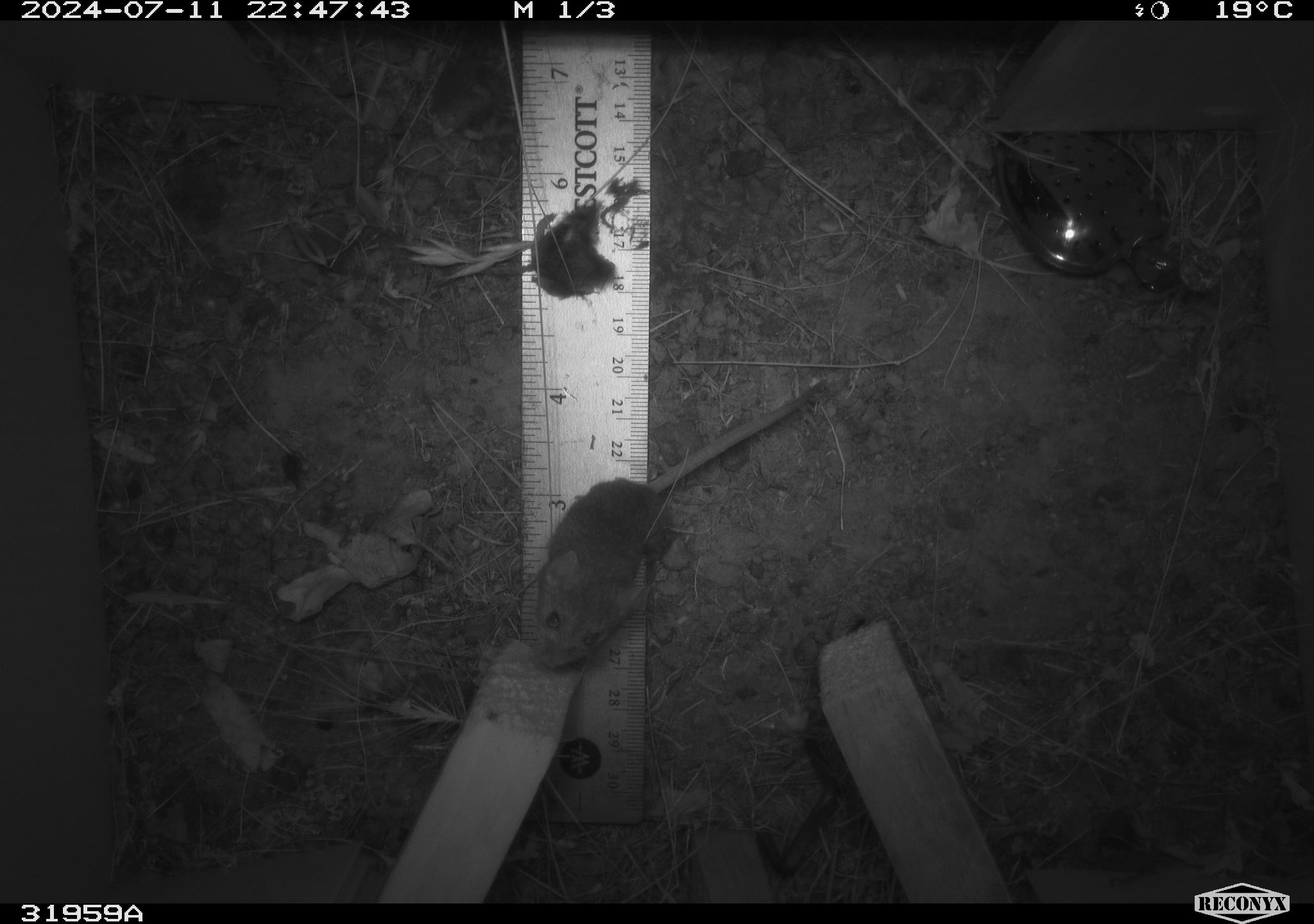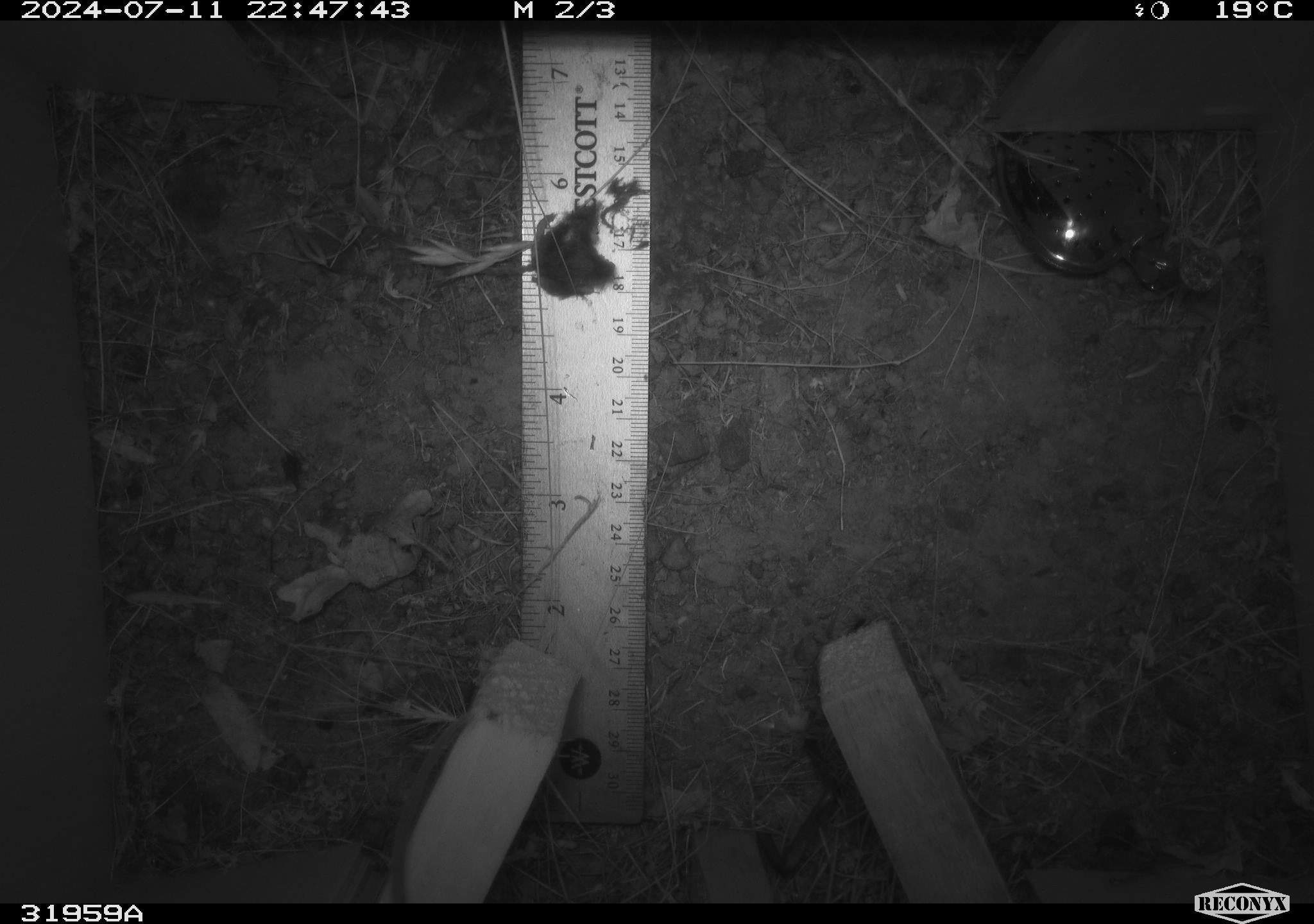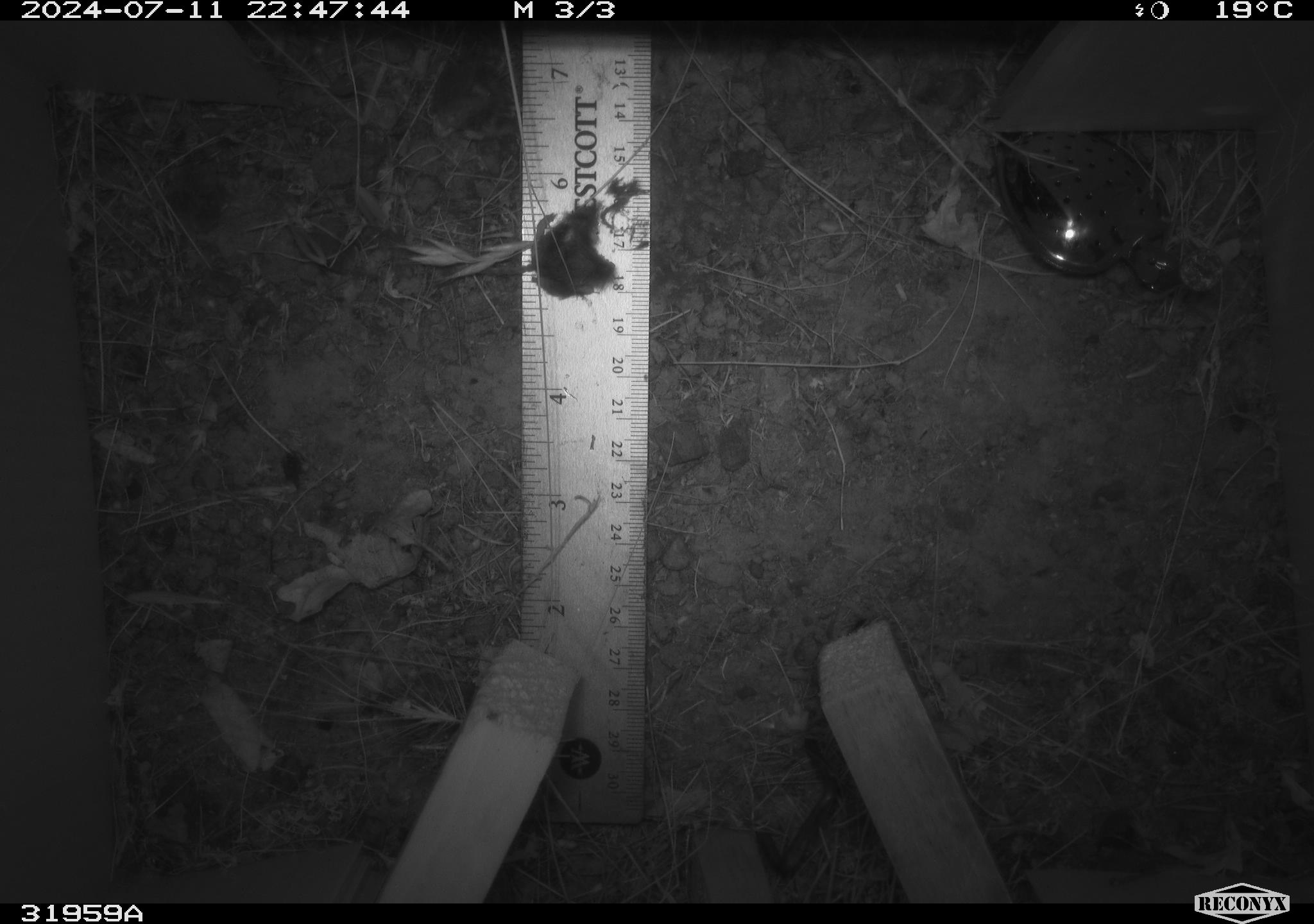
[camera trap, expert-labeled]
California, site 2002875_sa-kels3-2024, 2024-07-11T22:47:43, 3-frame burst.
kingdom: Animalia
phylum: Chordata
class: Mammalia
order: Rodentia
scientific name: Rodentia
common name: mouse species